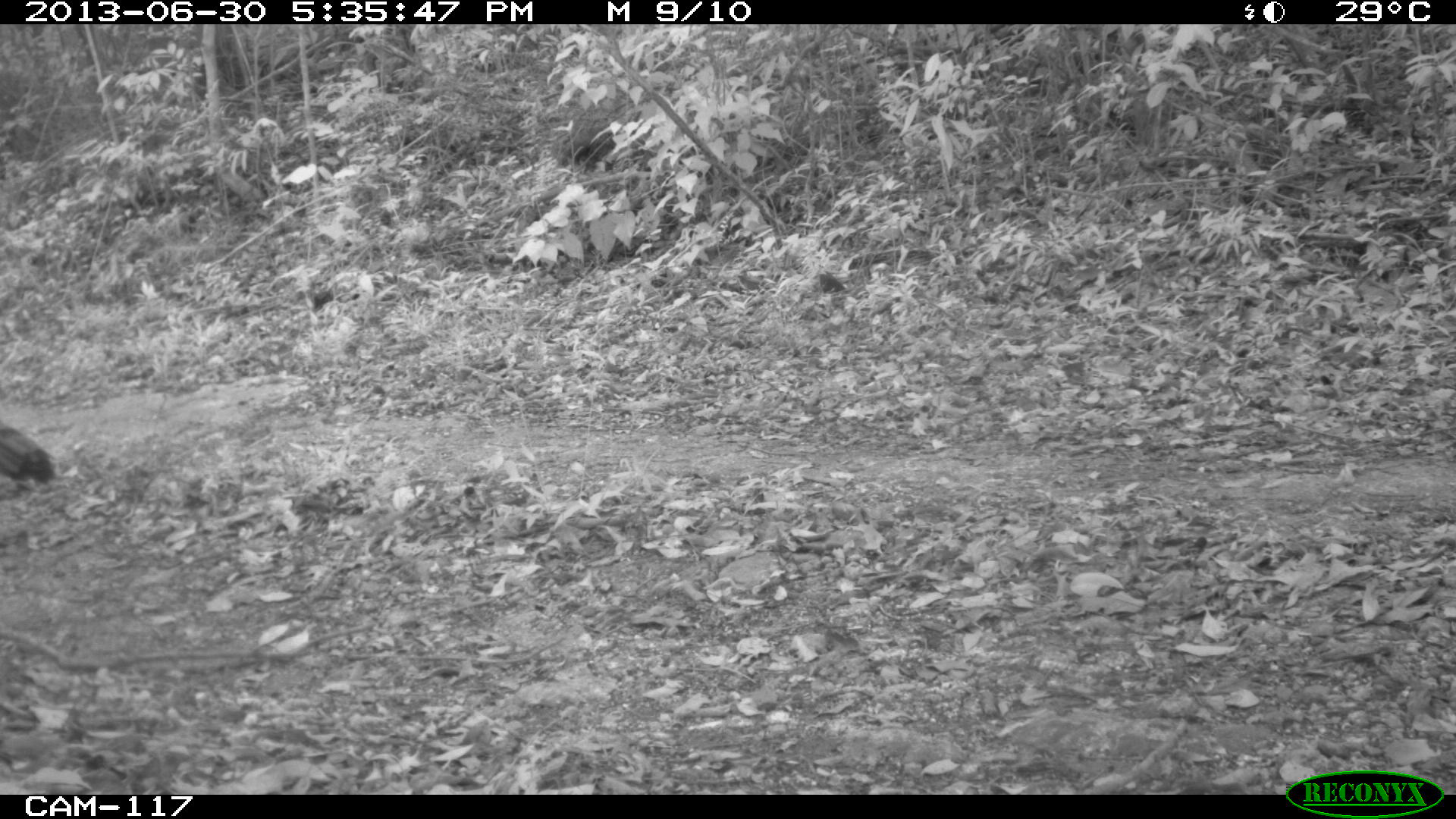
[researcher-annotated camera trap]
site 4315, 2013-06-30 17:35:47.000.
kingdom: Animalia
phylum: Chordata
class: Aves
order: Galliformes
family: Phasianidae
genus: Meleagris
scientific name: Meleagris ocellata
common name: ocellated turkey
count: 1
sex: female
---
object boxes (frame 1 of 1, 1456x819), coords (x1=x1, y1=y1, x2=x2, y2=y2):
meleagris ocellata: (x1=0, y1=423, x2=55, y2=483)